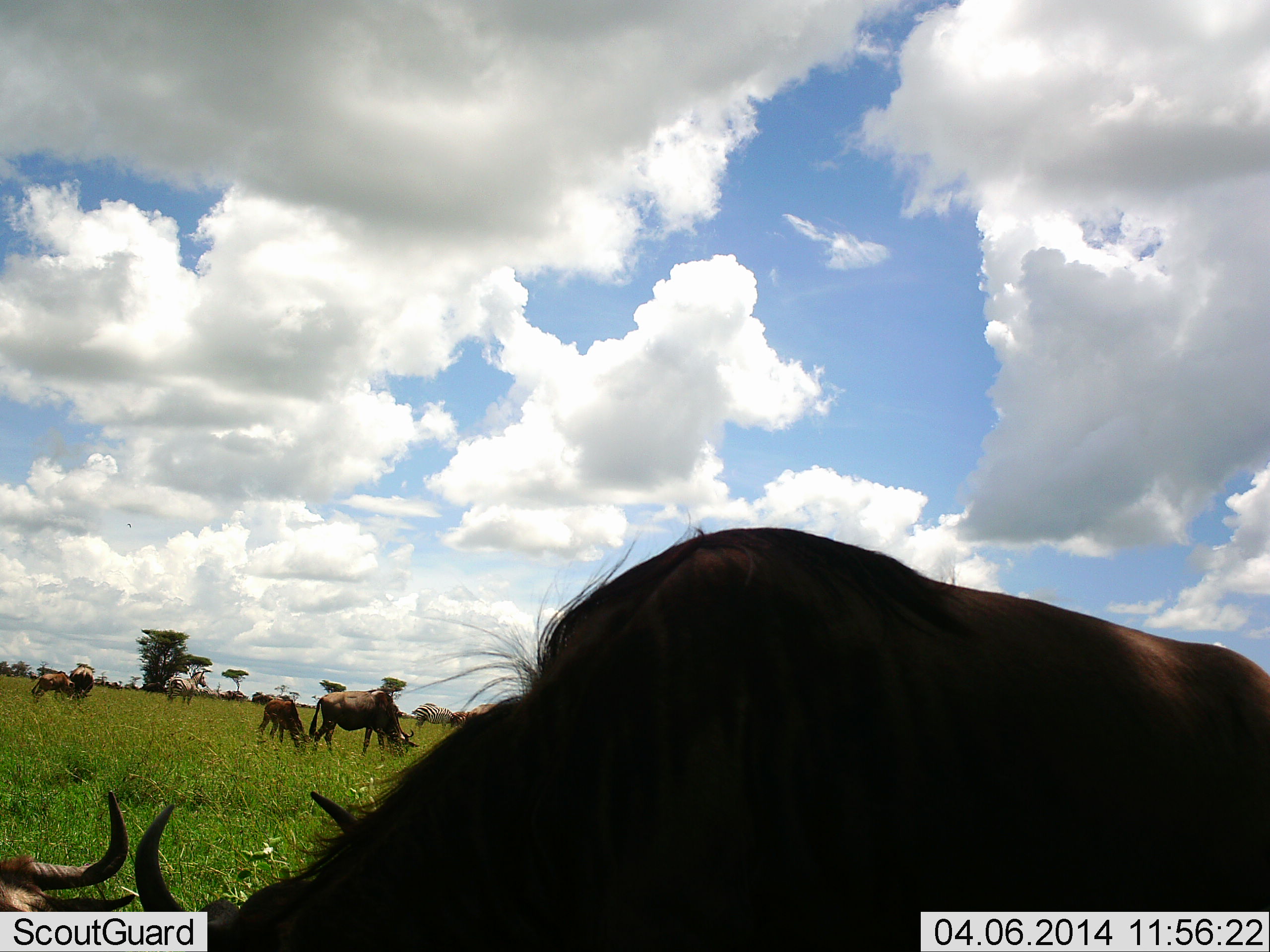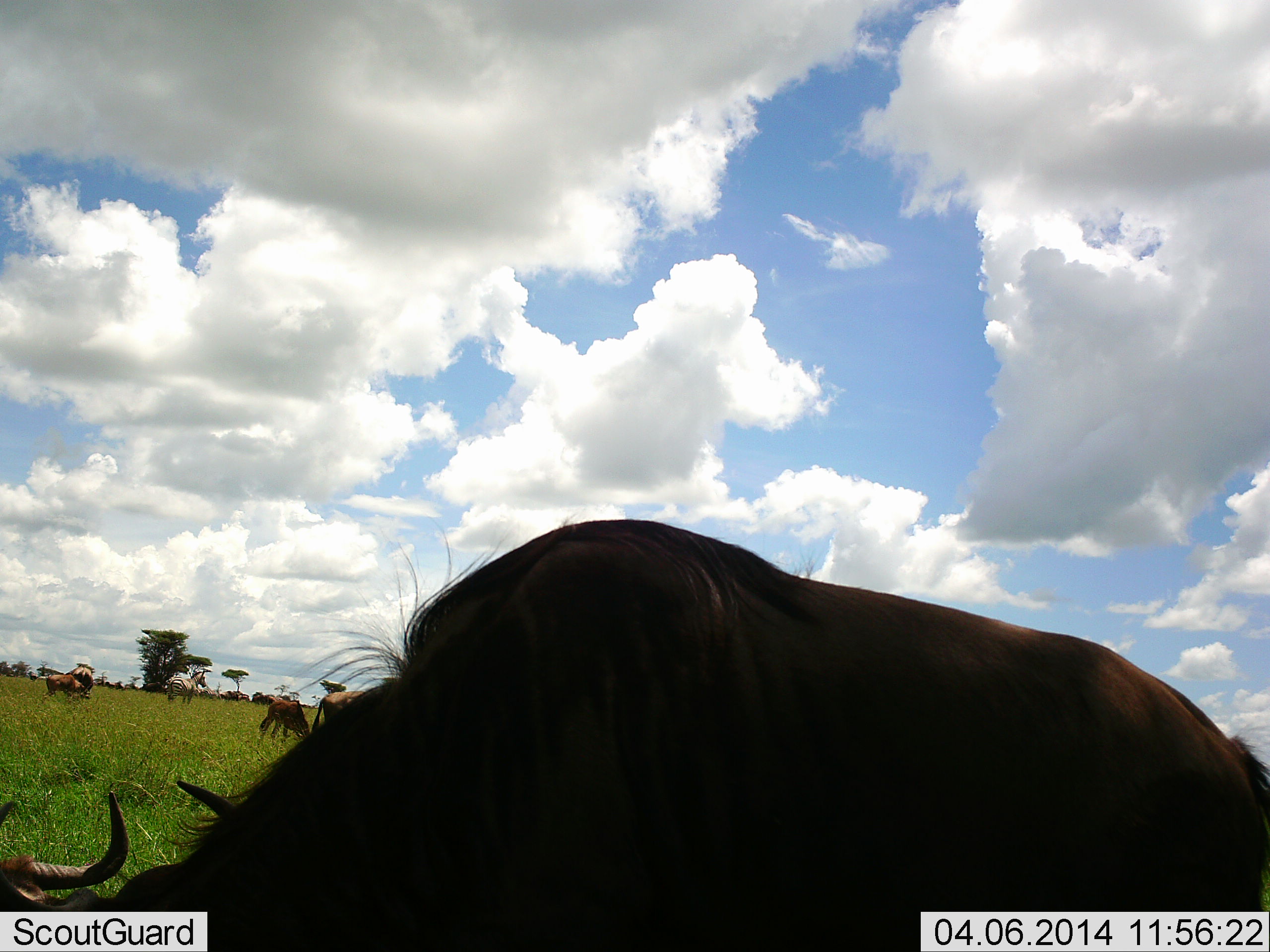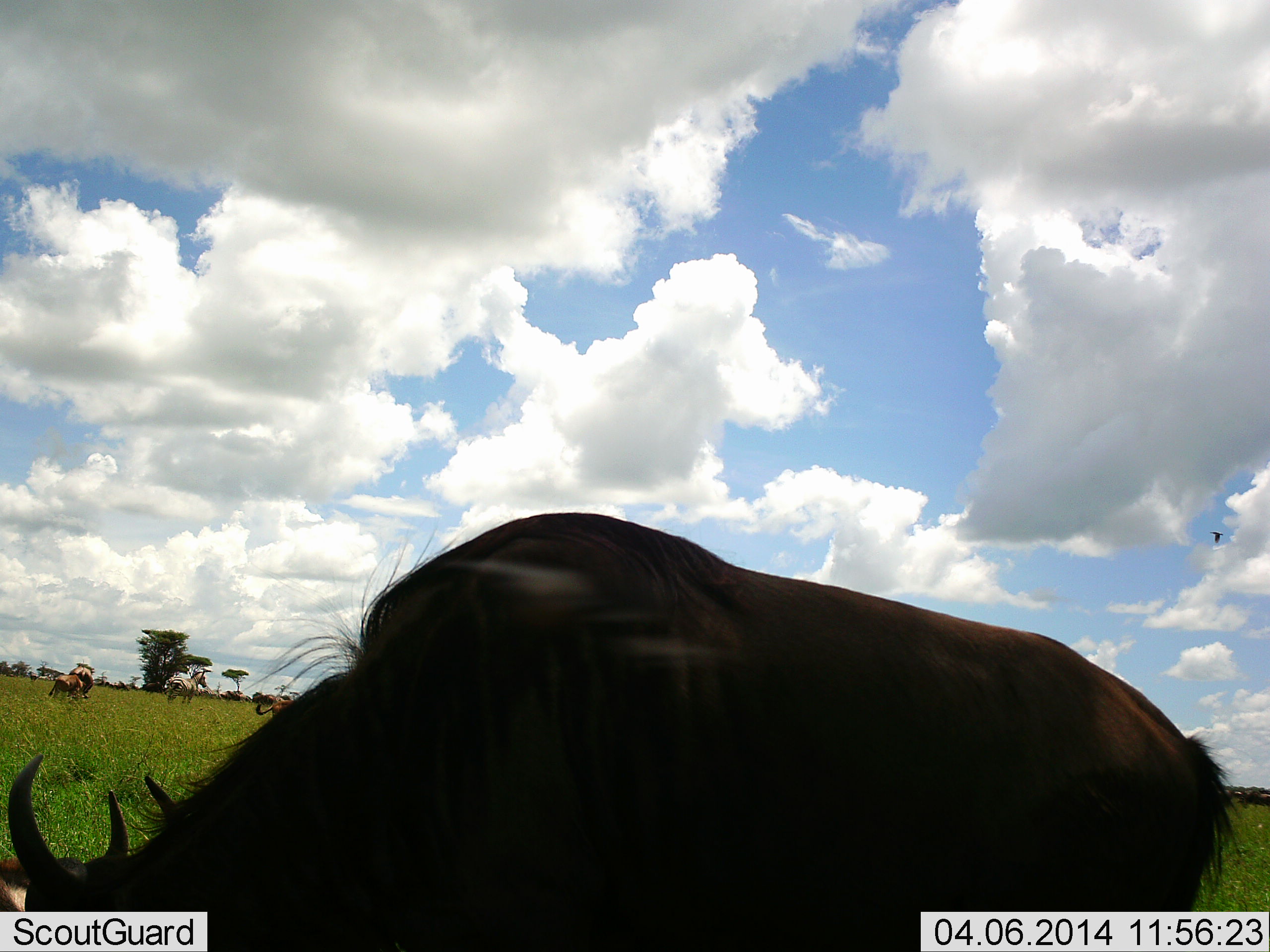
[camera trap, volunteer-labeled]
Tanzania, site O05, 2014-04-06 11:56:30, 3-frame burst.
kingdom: Animalia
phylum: Chordata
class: Mammalia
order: Artiodactyla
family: Bovidae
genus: Connochaetes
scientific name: Connochaetes taurinus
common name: blue wildebeest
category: wildebeest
Wildebeest (blue wildebeest) (Connochaetes taurinus), count 7. Behavior (volunteer vote fractions): standing 42%, resting 26%, moving 16%, interacting 5%. Young present (vote fraction): 53%. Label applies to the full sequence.